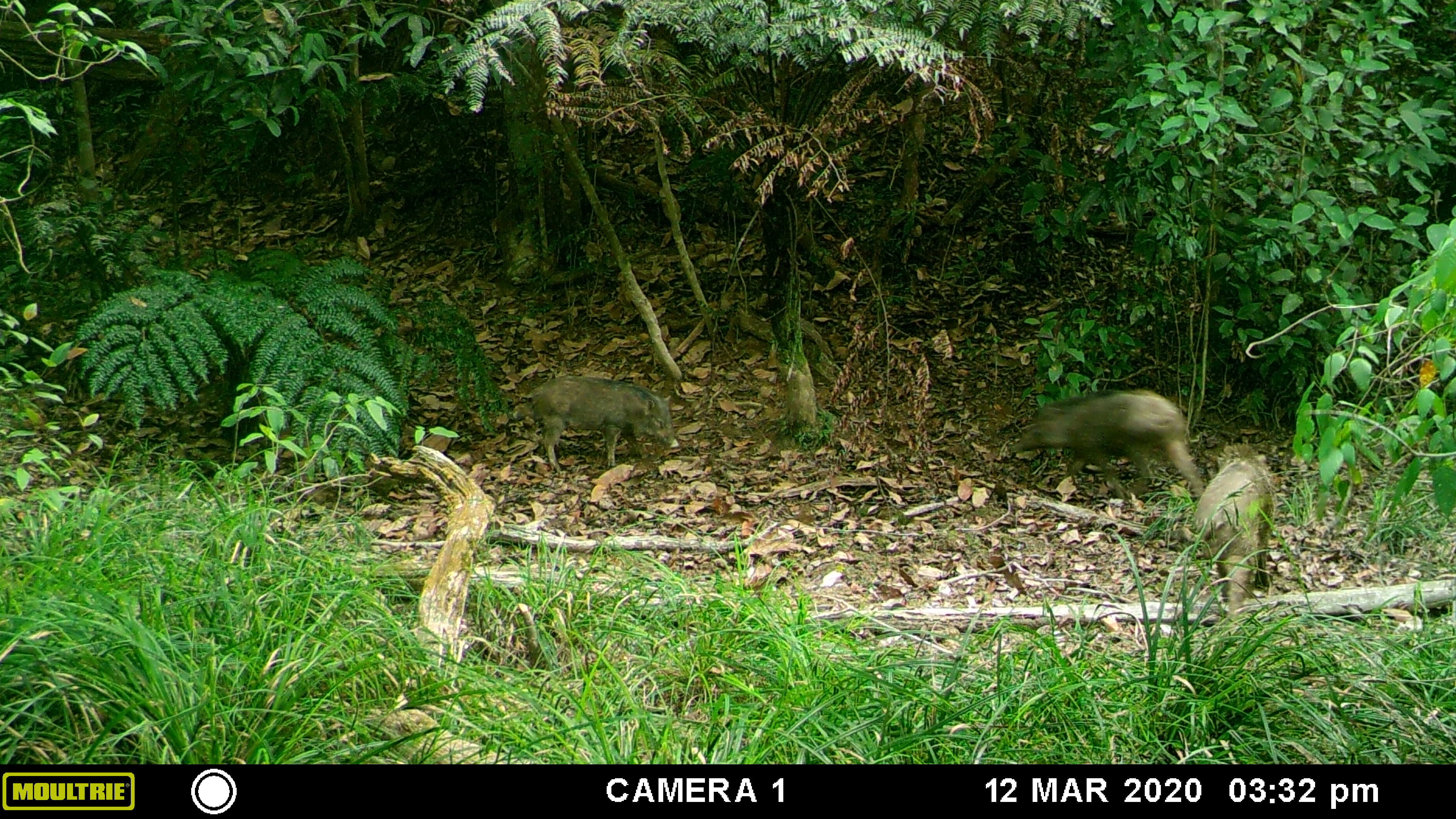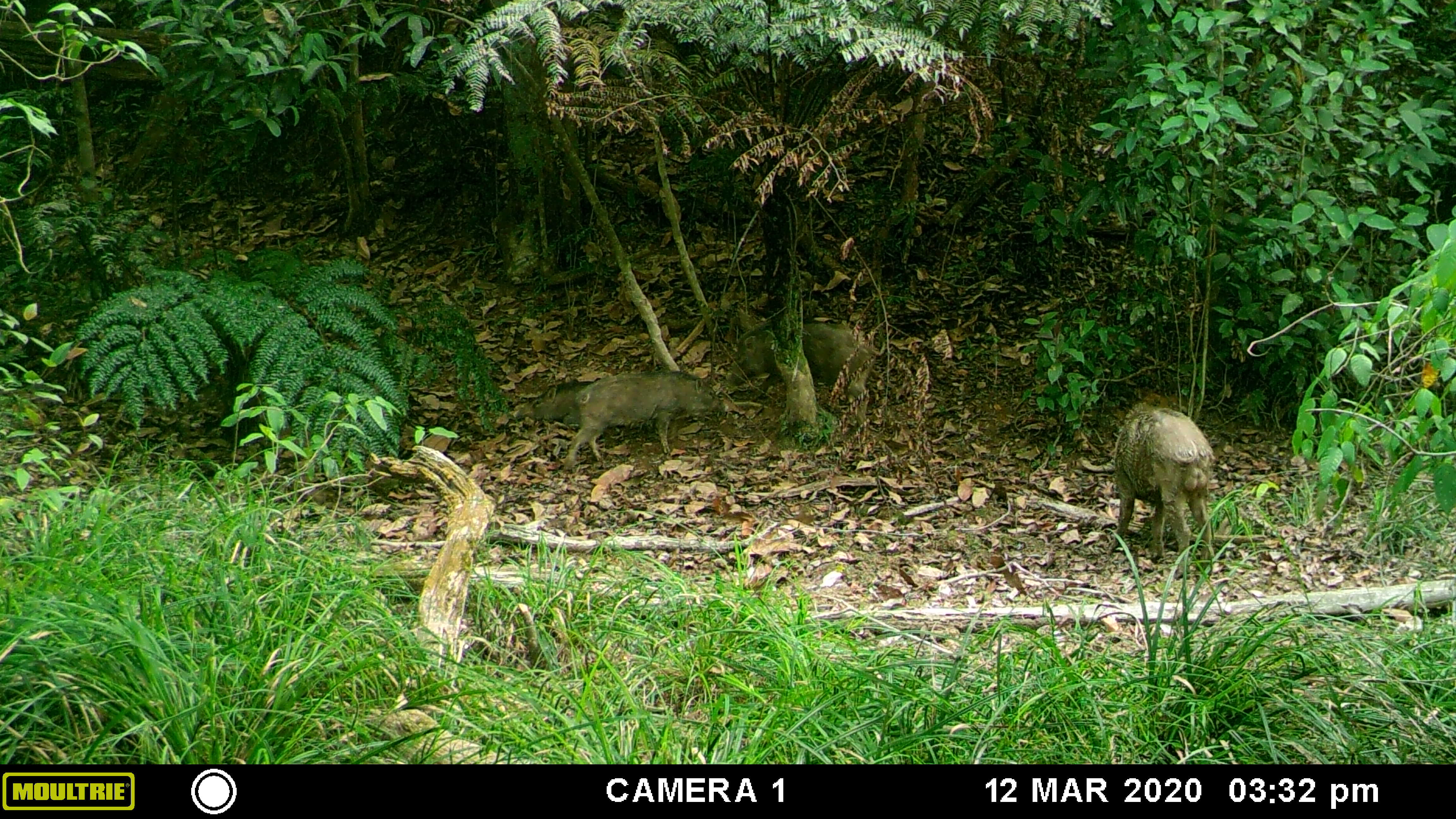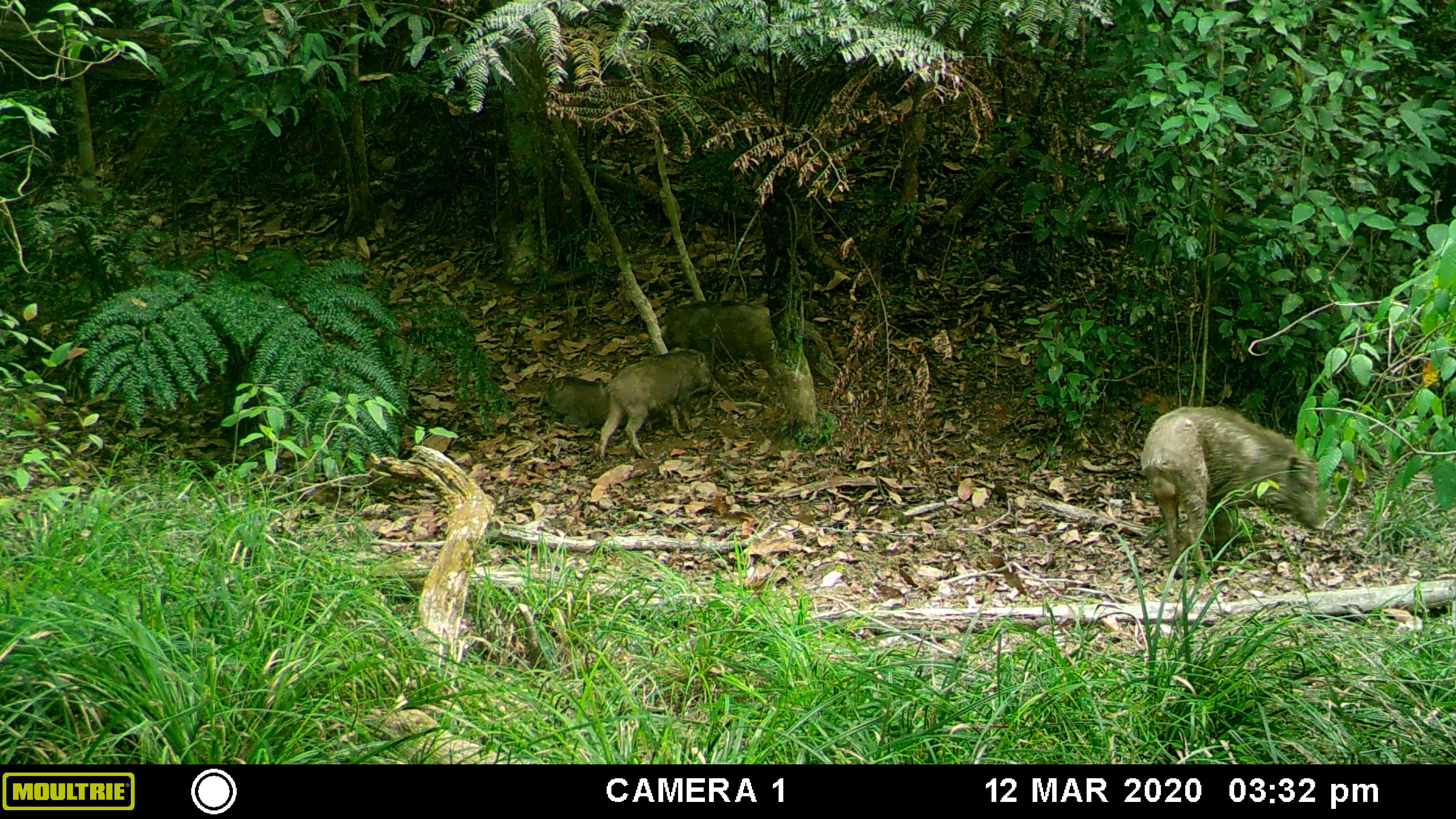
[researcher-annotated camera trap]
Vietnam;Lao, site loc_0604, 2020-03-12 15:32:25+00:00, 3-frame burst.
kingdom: Animalia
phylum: Chordata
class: Mammalia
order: Artiodactyla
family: Suidae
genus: Sus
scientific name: Sus scrofa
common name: eurasian wild pig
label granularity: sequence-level